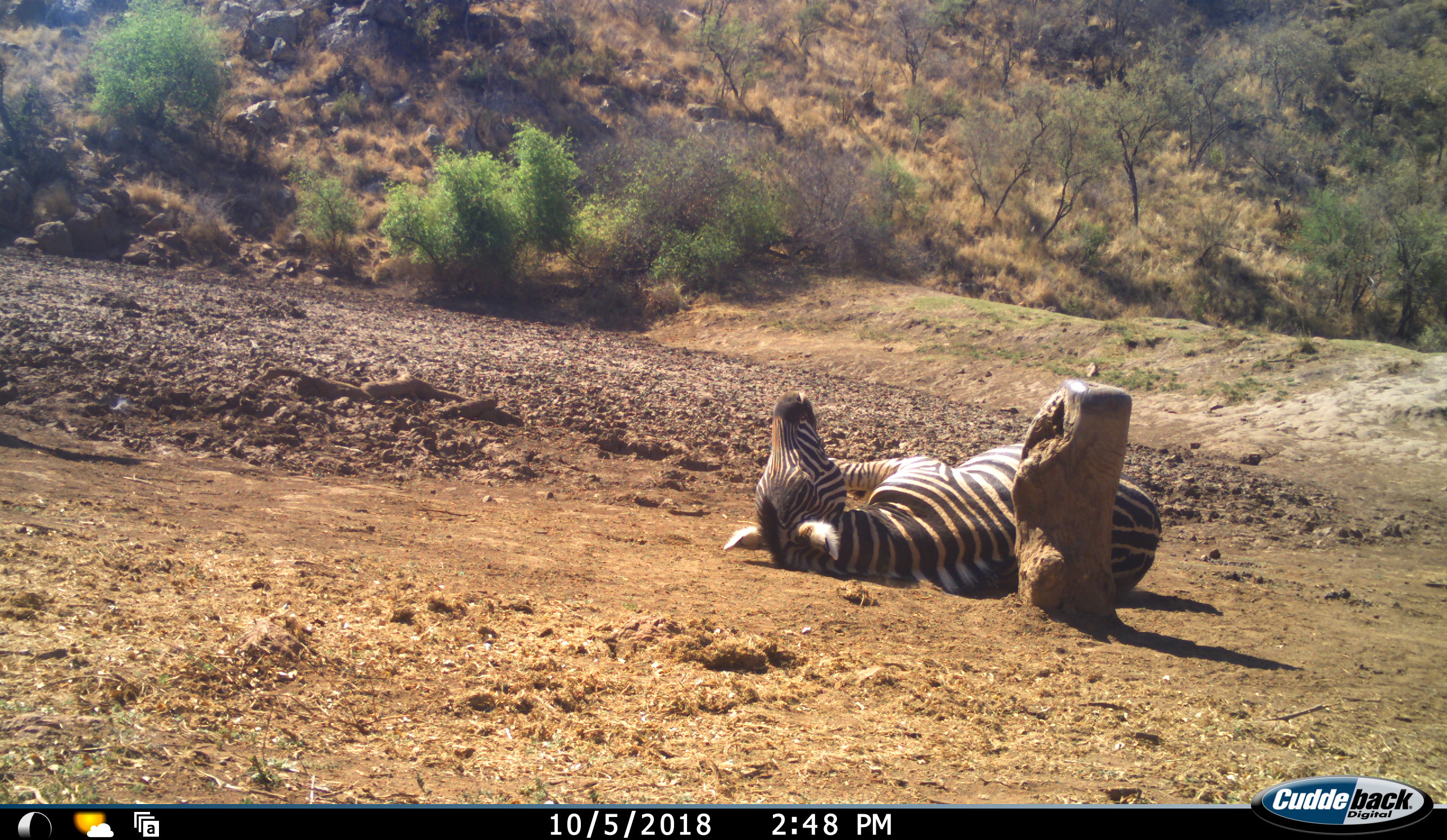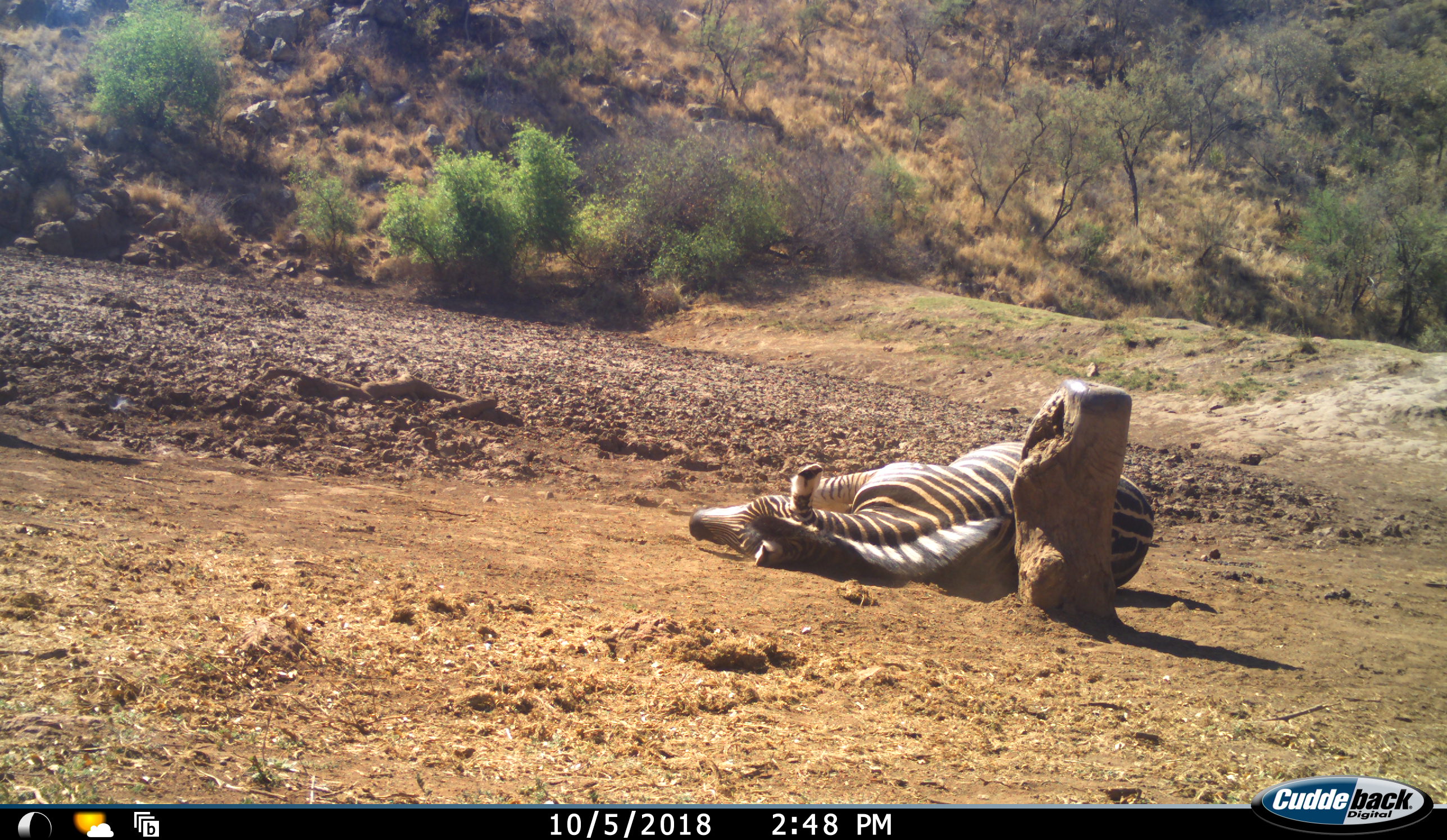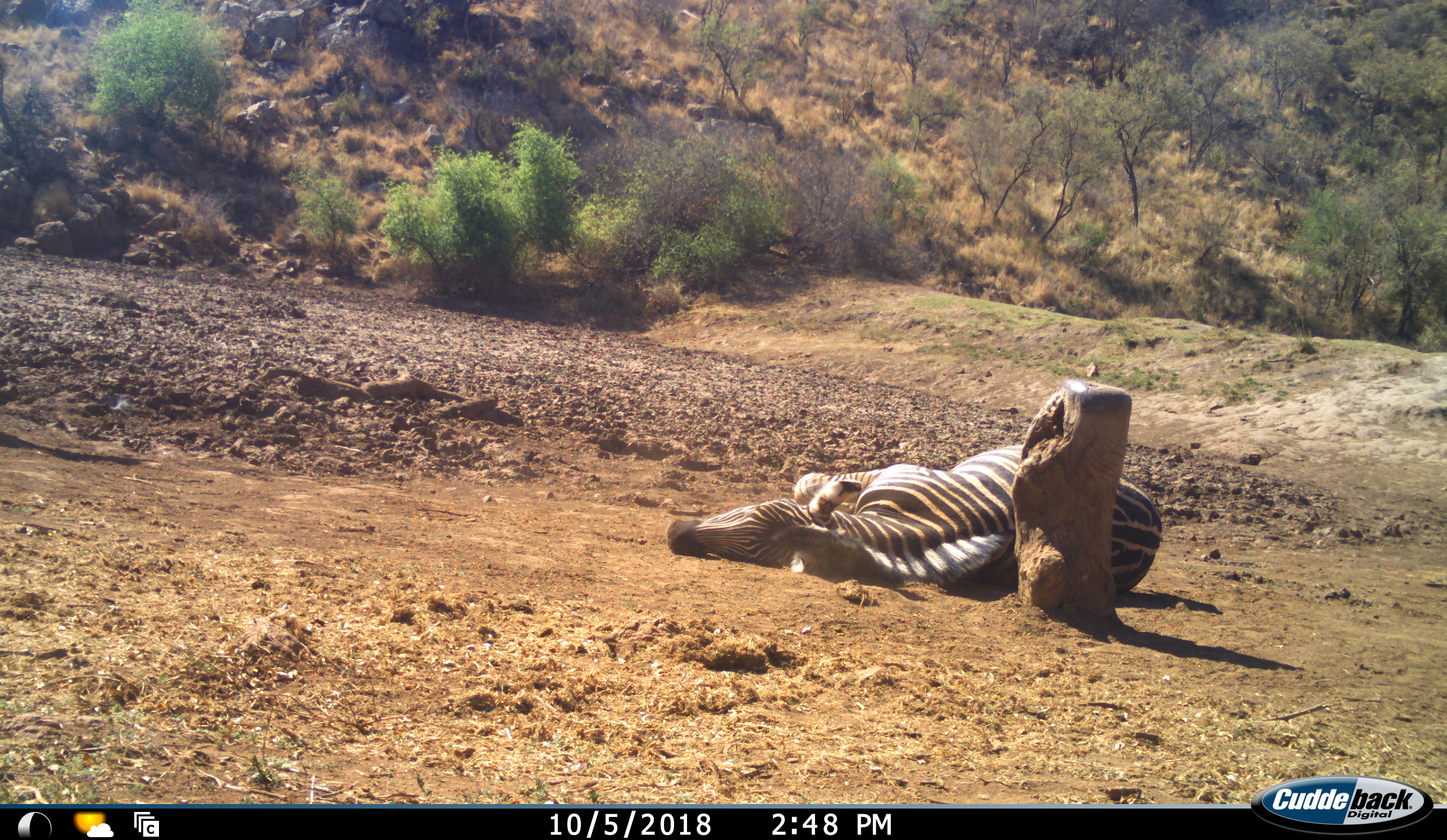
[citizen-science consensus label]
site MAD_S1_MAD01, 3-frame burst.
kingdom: Animalia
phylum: Chordata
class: Mammalia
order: Perissodactyla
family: Equidae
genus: Equus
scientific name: Equus quagga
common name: plains zebra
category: zebraplains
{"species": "zebraplains (plains zebra) (Equus quagga)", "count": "1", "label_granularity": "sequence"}